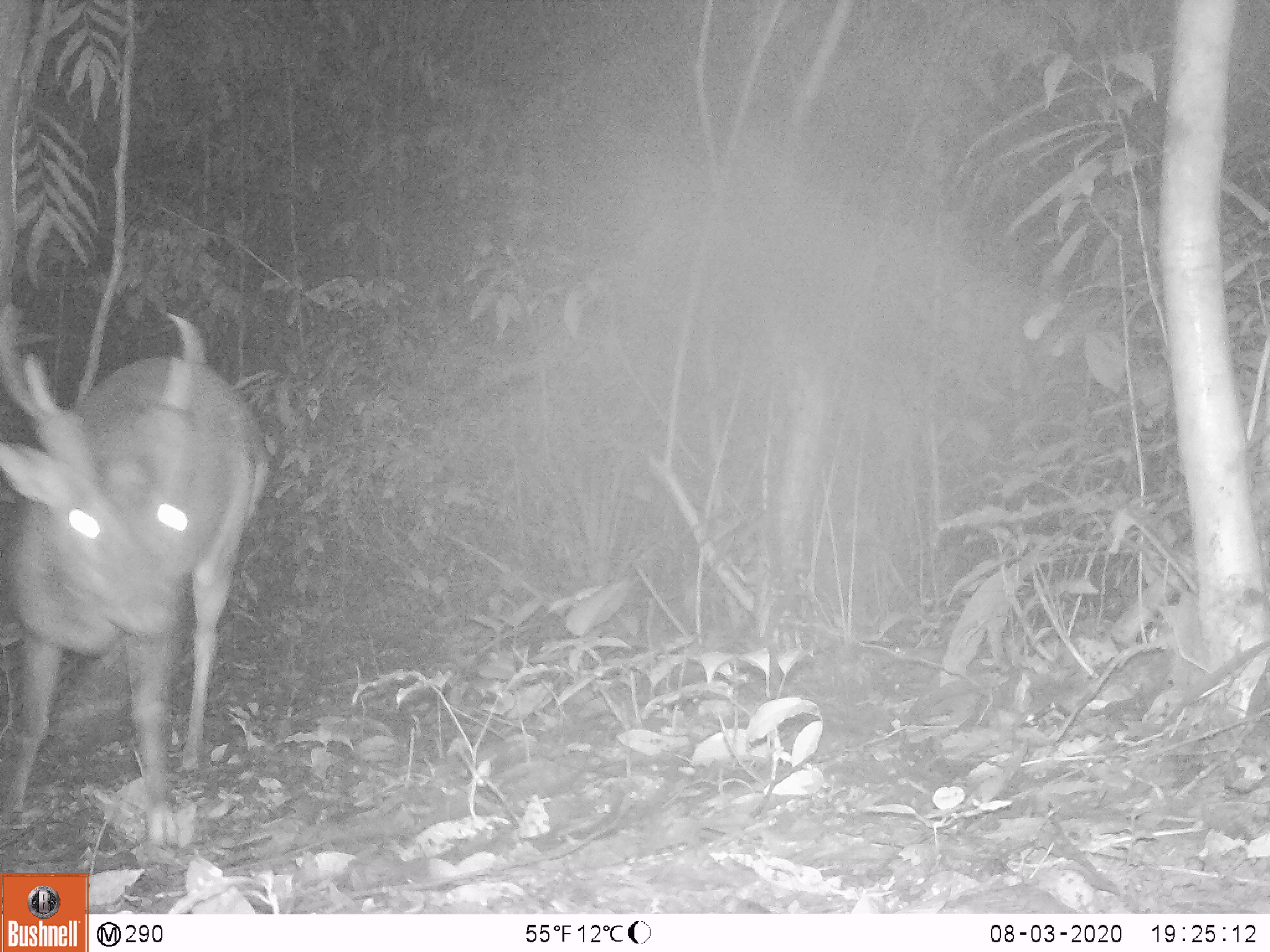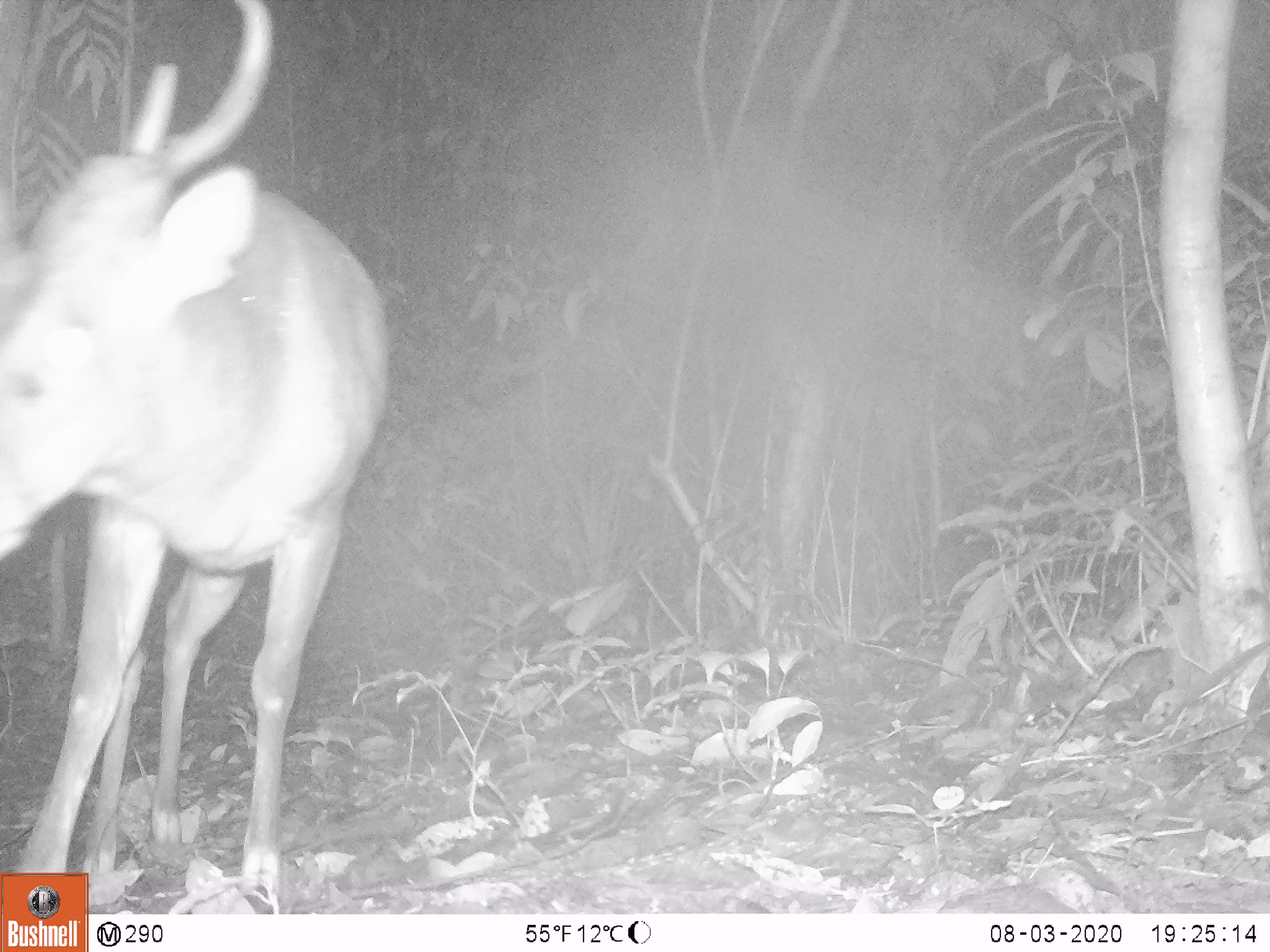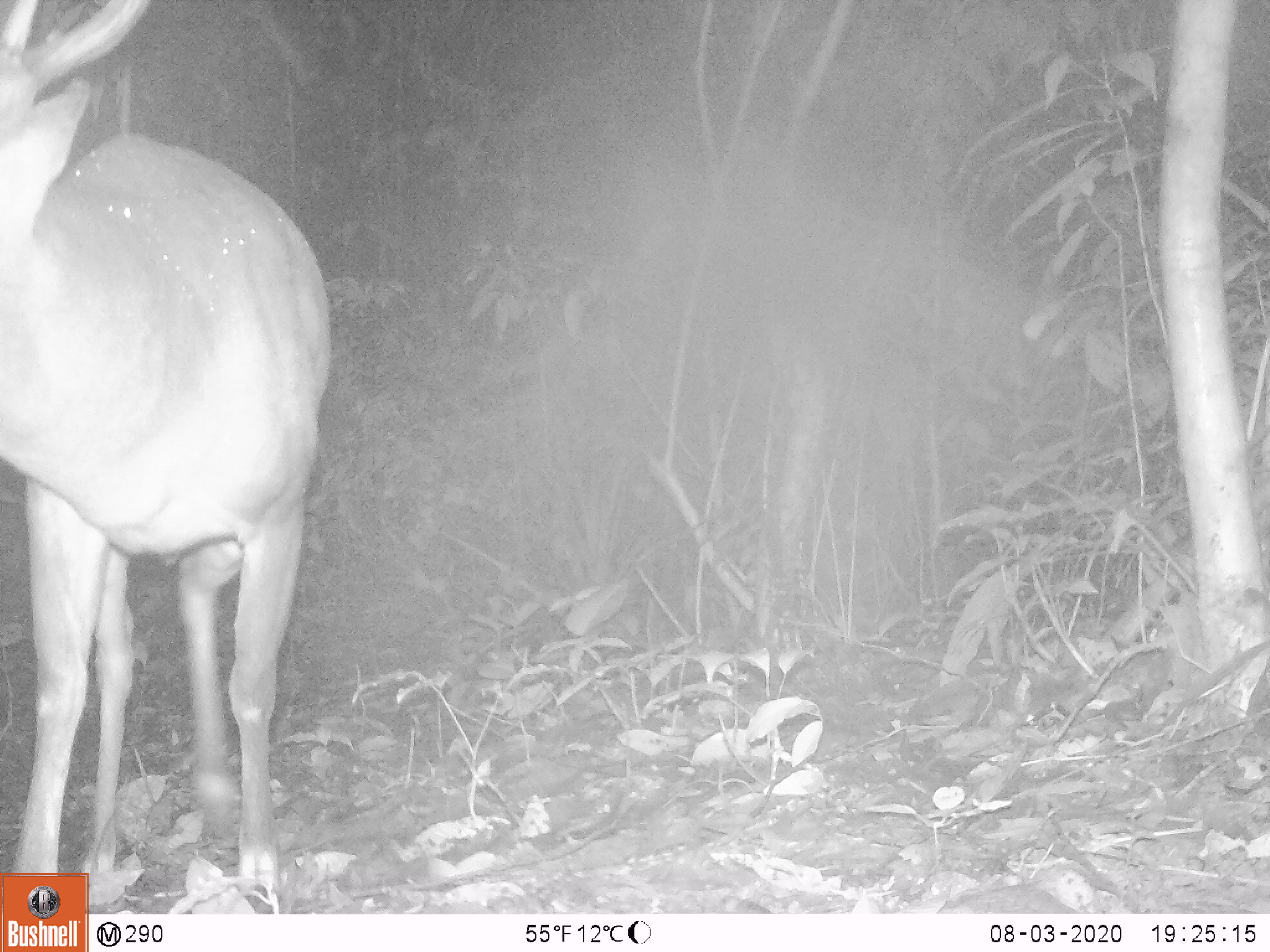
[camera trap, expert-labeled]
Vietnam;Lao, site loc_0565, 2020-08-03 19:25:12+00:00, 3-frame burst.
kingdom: Animalia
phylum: Chordata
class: Mammalia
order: Artiodactyla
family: Cervidae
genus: Muntiacus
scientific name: Muntiacus vuquangensis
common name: large-antlered muntjac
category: large antlered muntjac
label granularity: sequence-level